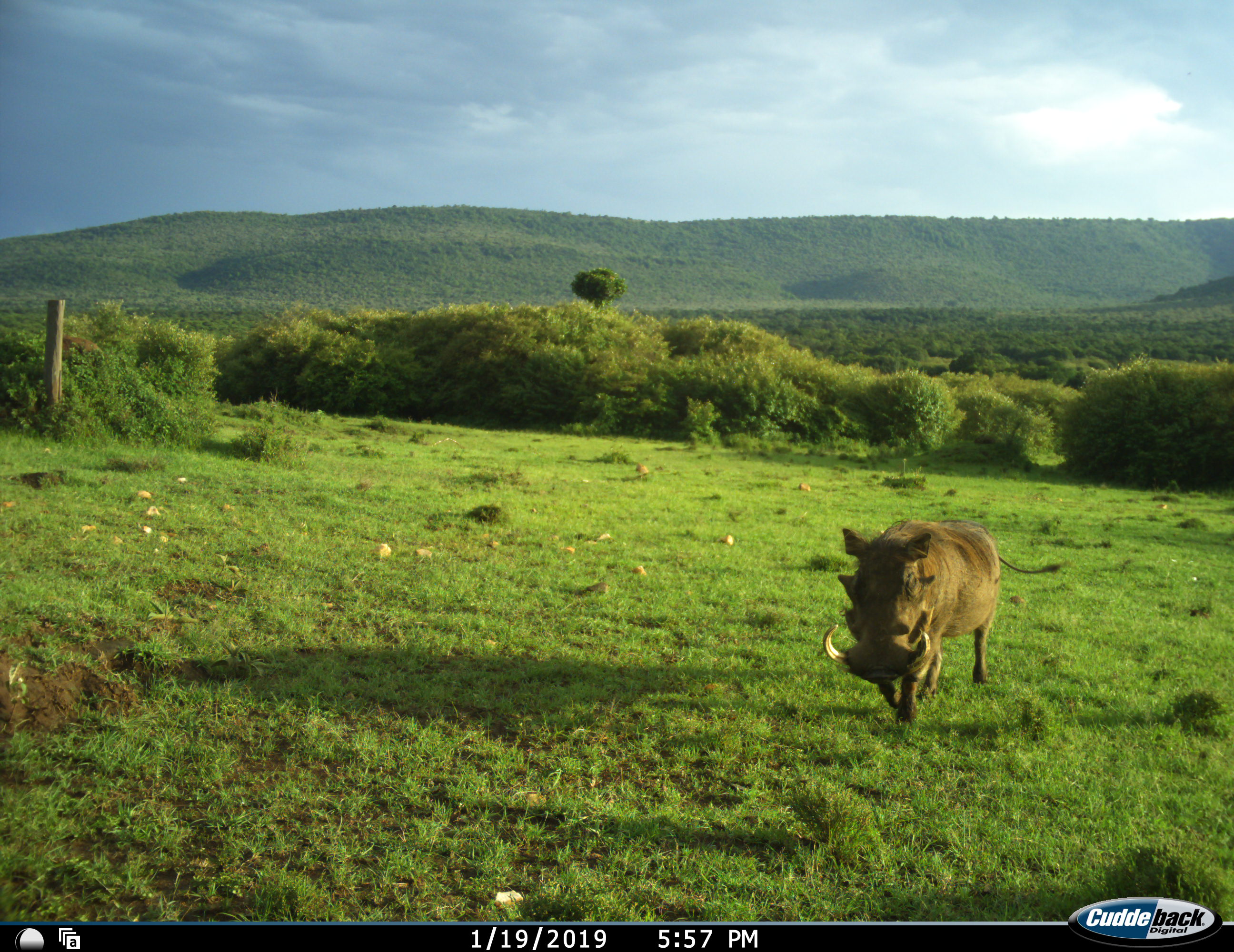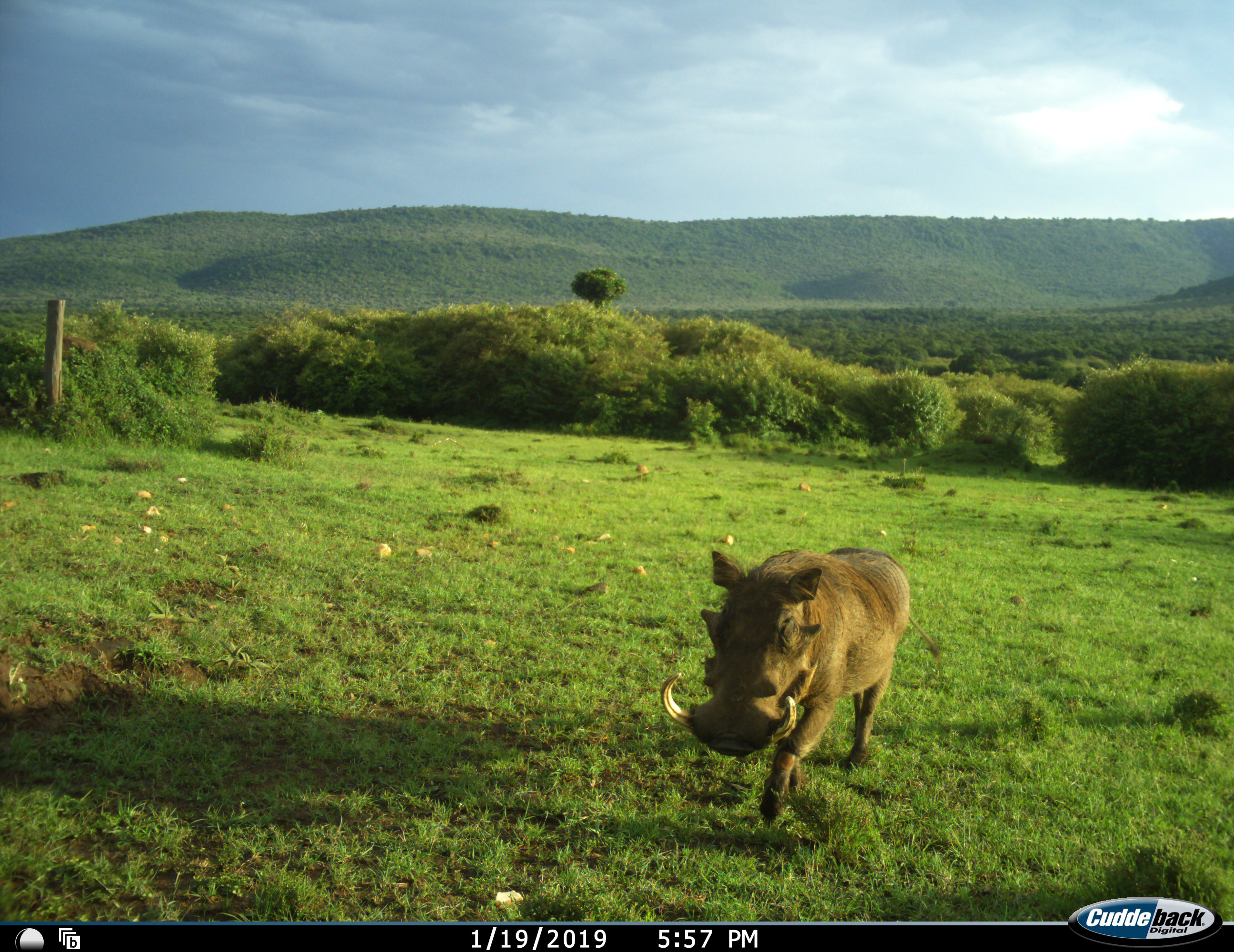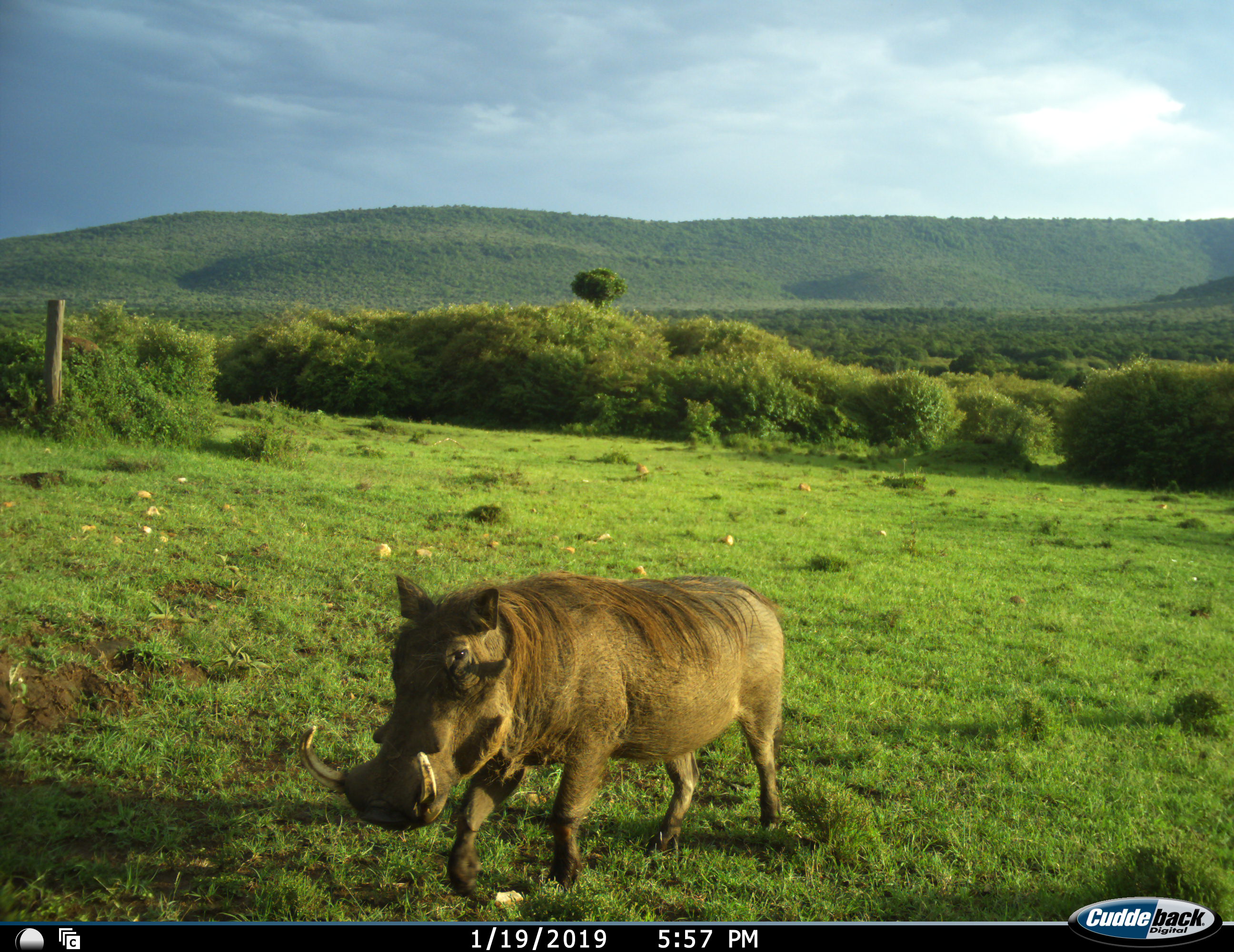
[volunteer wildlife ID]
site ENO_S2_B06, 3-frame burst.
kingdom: Animalia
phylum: Chordata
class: Mammalia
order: Artiodactyla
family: Suidae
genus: Phacochoerus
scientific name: Phacochoerus africanus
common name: warthog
Warthog (Phacochoerus africanus), count 1. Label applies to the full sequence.